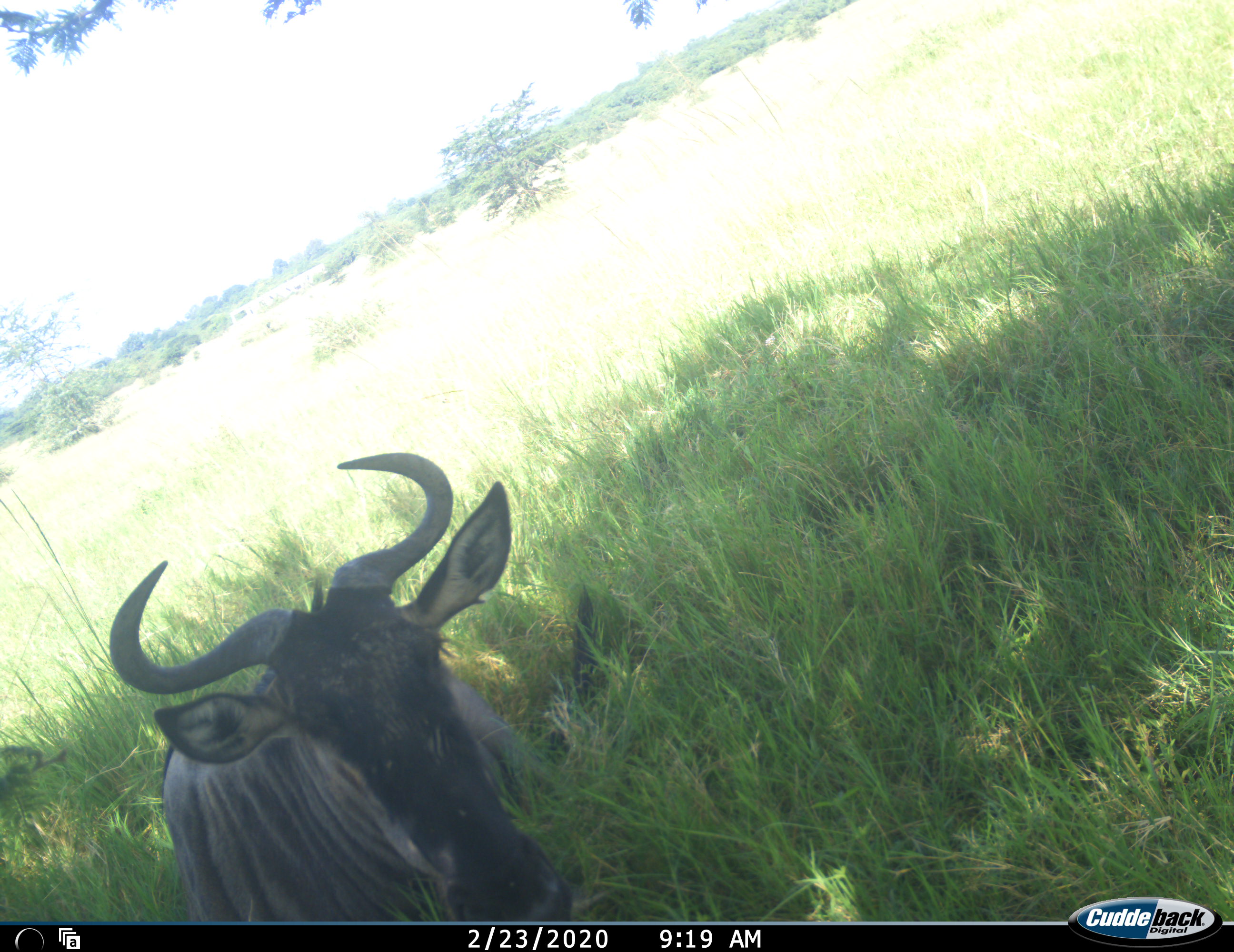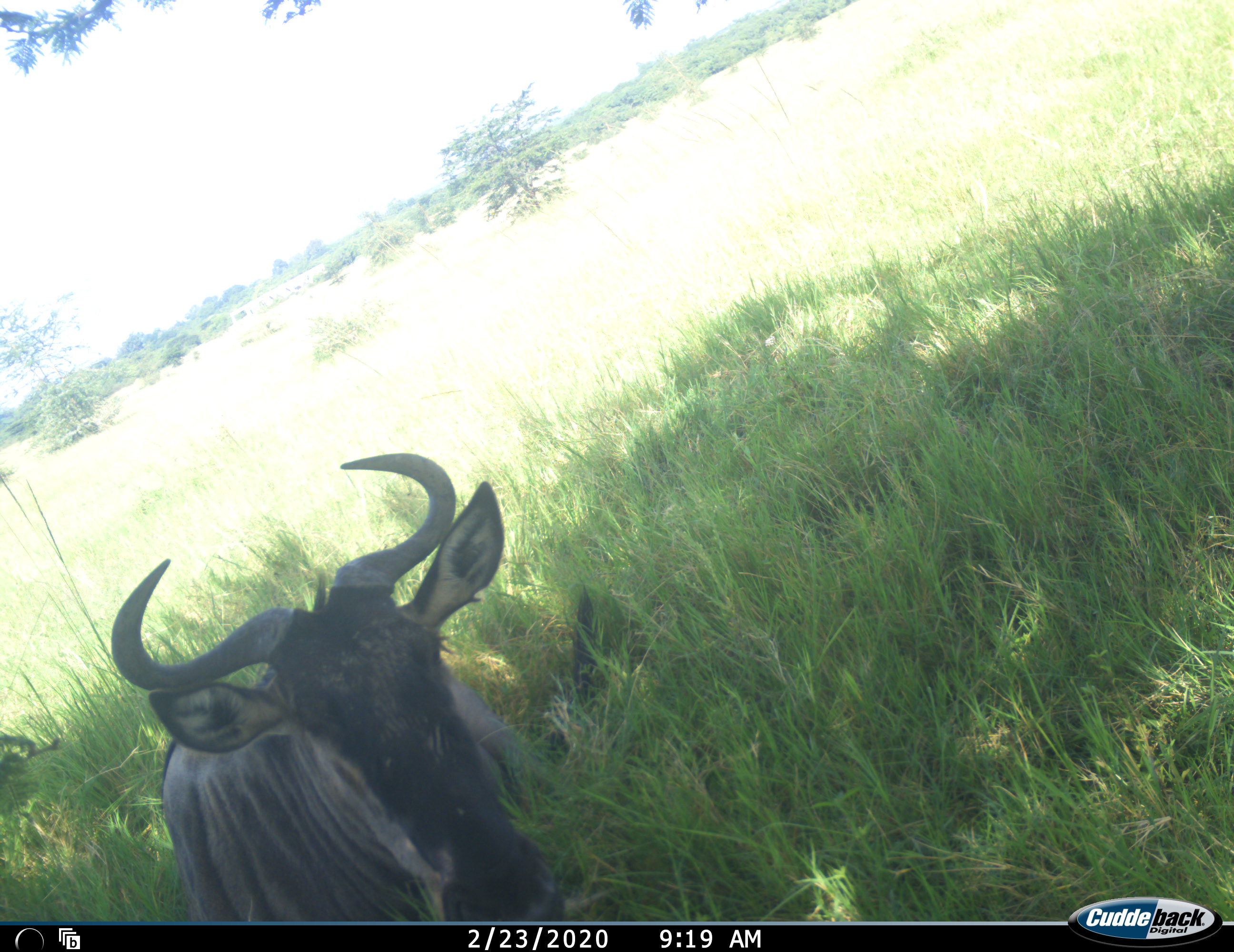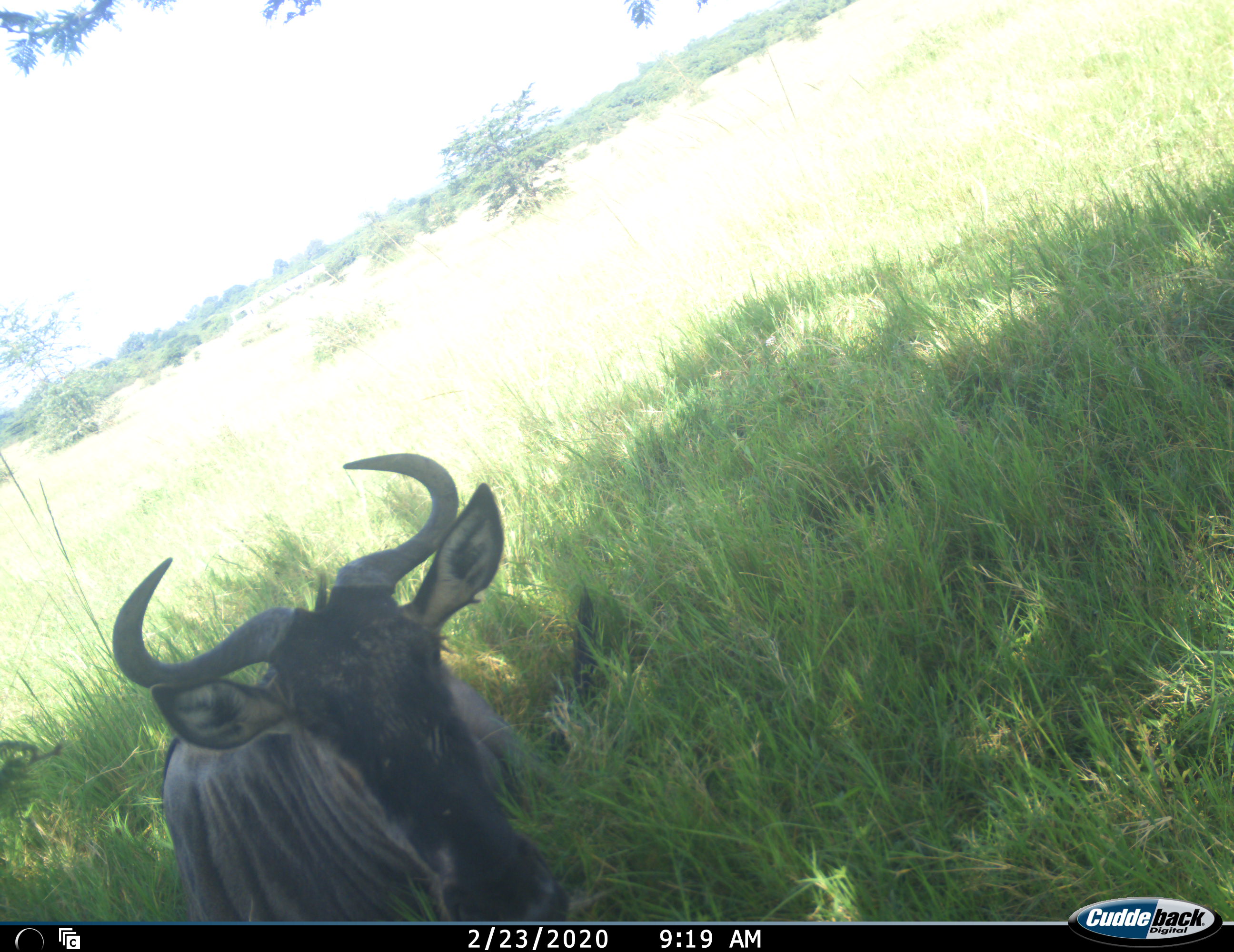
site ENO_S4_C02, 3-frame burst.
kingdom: Animalia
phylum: Chordata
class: Mammalia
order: Artiodactyla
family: Bovidae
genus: Connochaetes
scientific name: Connochaetes taurinus taurinus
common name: blue wildebeest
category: wildebeestblue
Wildebeestblue (blue wildebeest) (Connochaetes taurinus taurinus), count 1. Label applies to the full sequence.